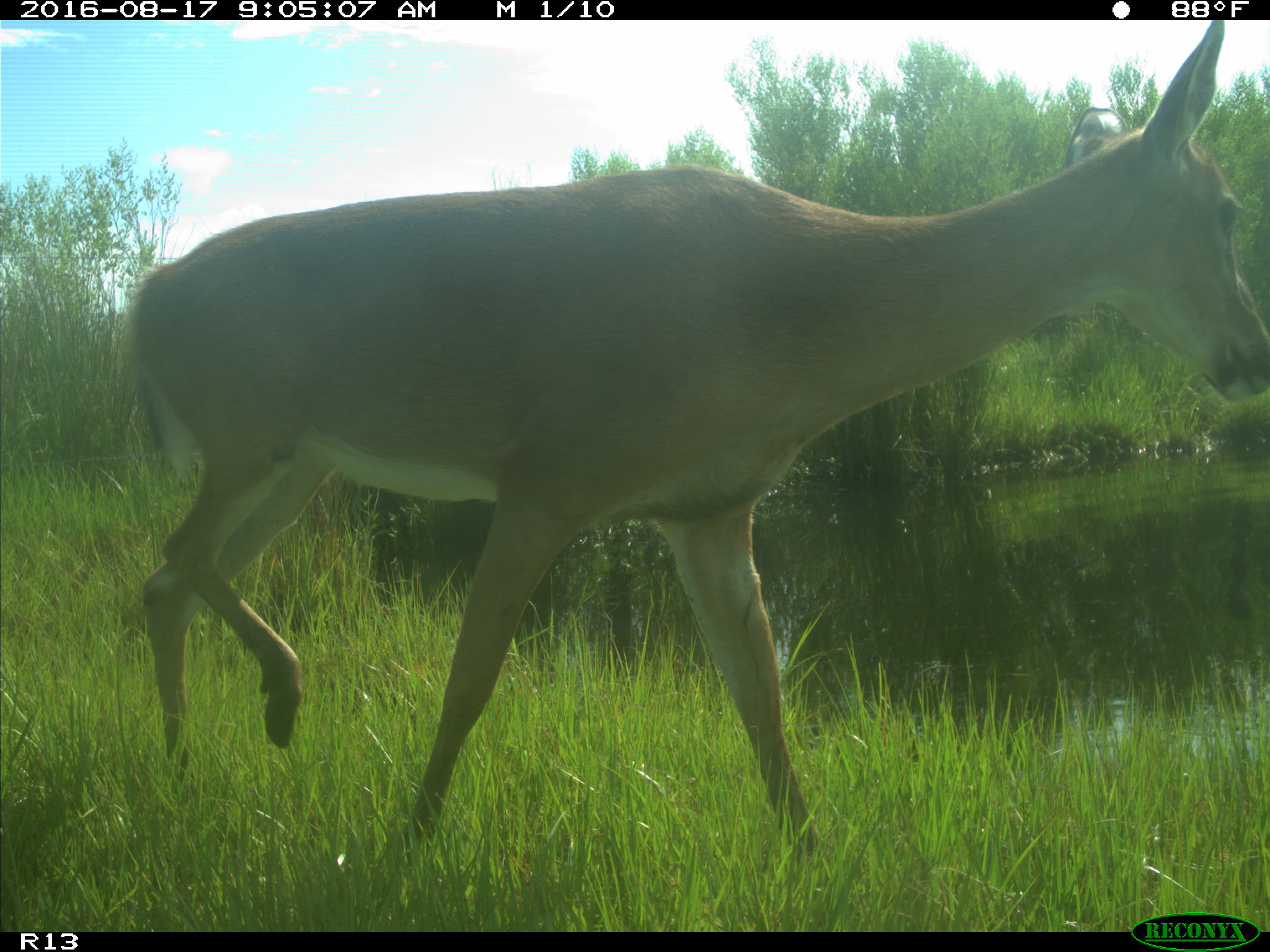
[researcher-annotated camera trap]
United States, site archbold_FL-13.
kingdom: Animalia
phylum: Chordata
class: Mammalia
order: Artiodactyla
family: Cervidae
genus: Odocoileus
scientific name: Odocoileus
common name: deer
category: unidentified deer